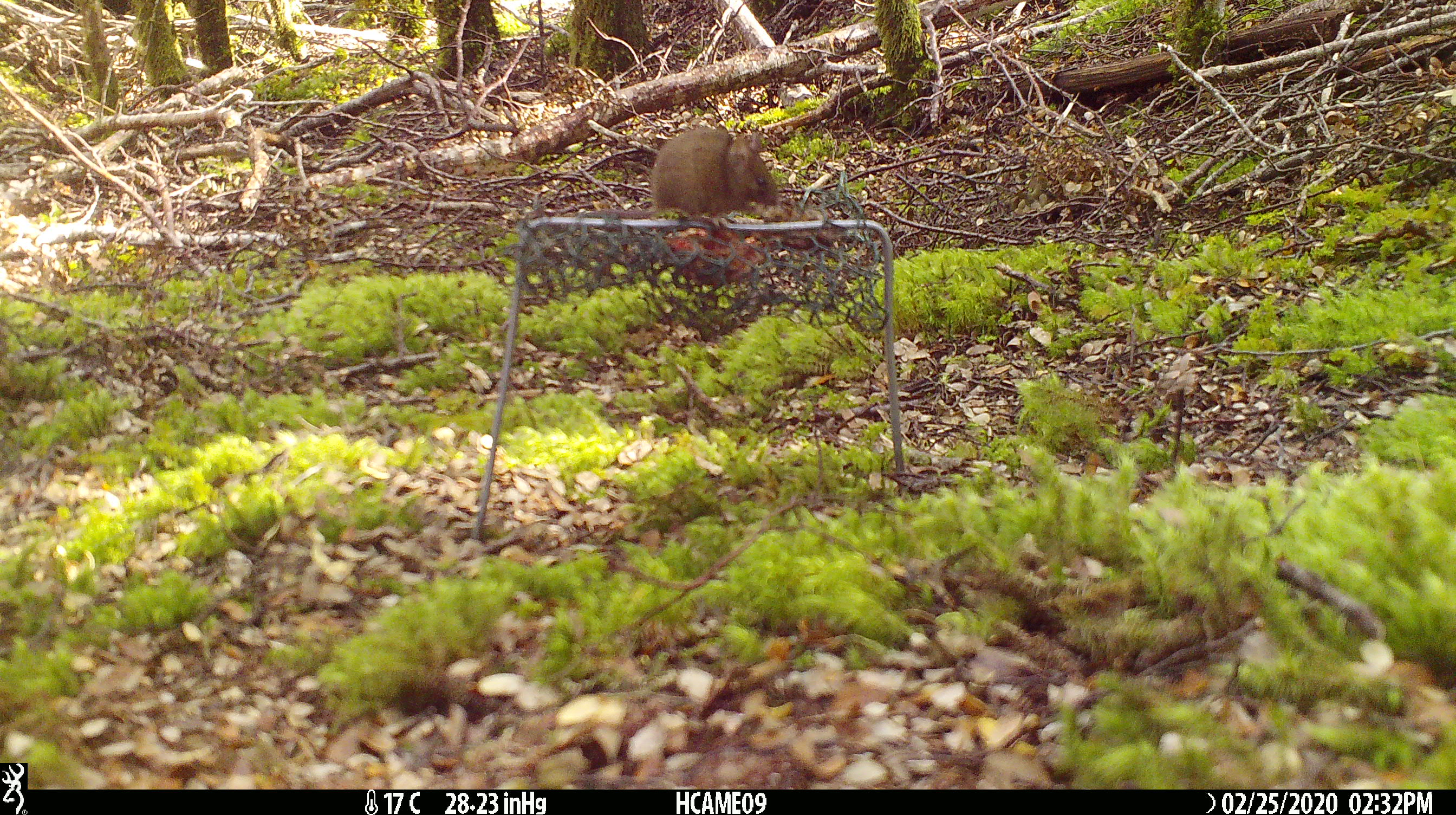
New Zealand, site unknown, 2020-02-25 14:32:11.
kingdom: Animalia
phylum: Chordata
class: Mammalia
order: Rodentia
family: Muridae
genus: Mus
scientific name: Mus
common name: mouse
Mouse (Mus).